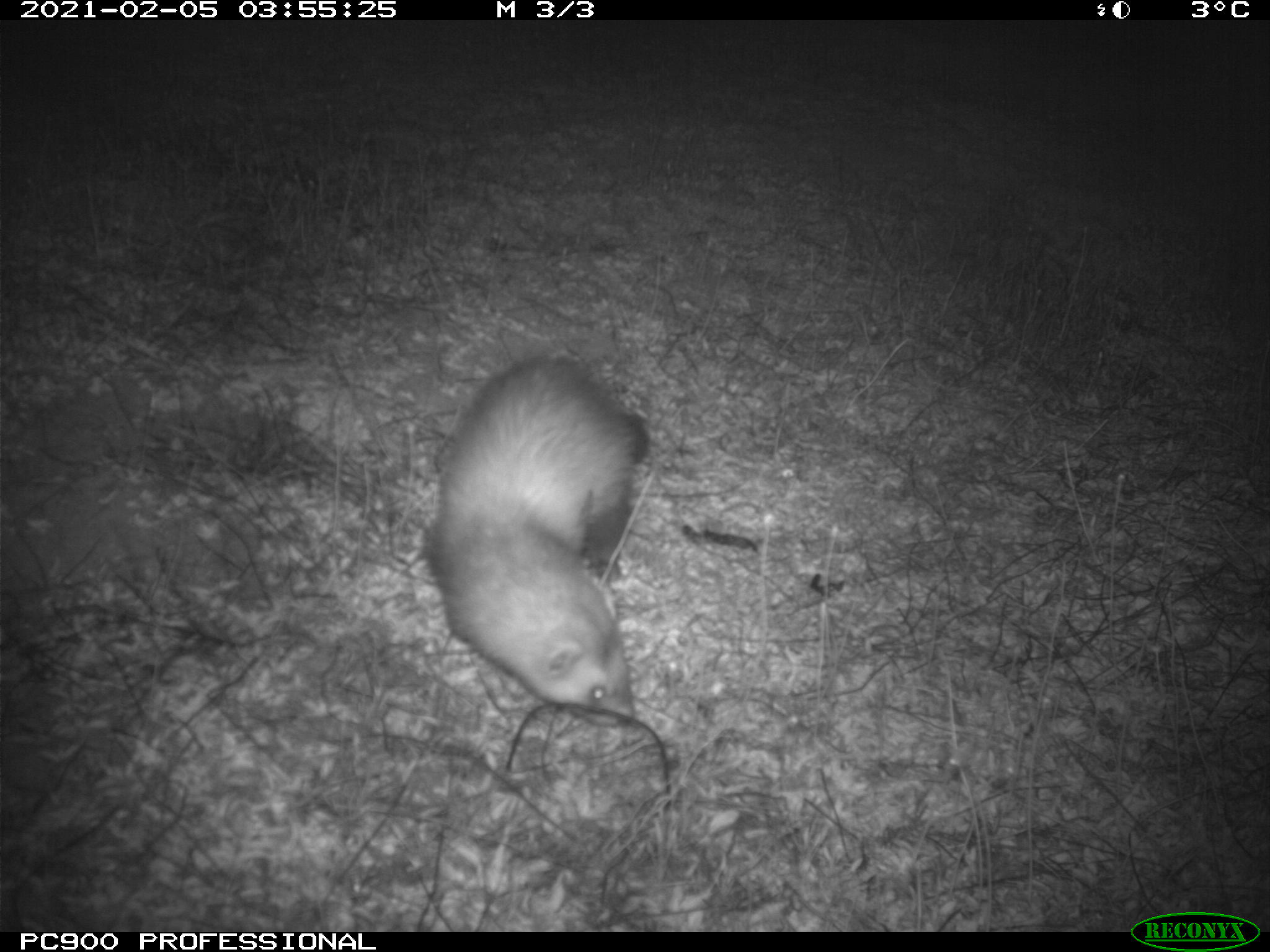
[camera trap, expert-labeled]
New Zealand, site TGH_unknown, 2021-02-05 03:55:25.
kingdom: Animalia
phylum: Chordata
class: Mammalia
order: Carnivora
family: Mustelidae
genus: Mustela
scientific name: Mustela furo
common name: ferret